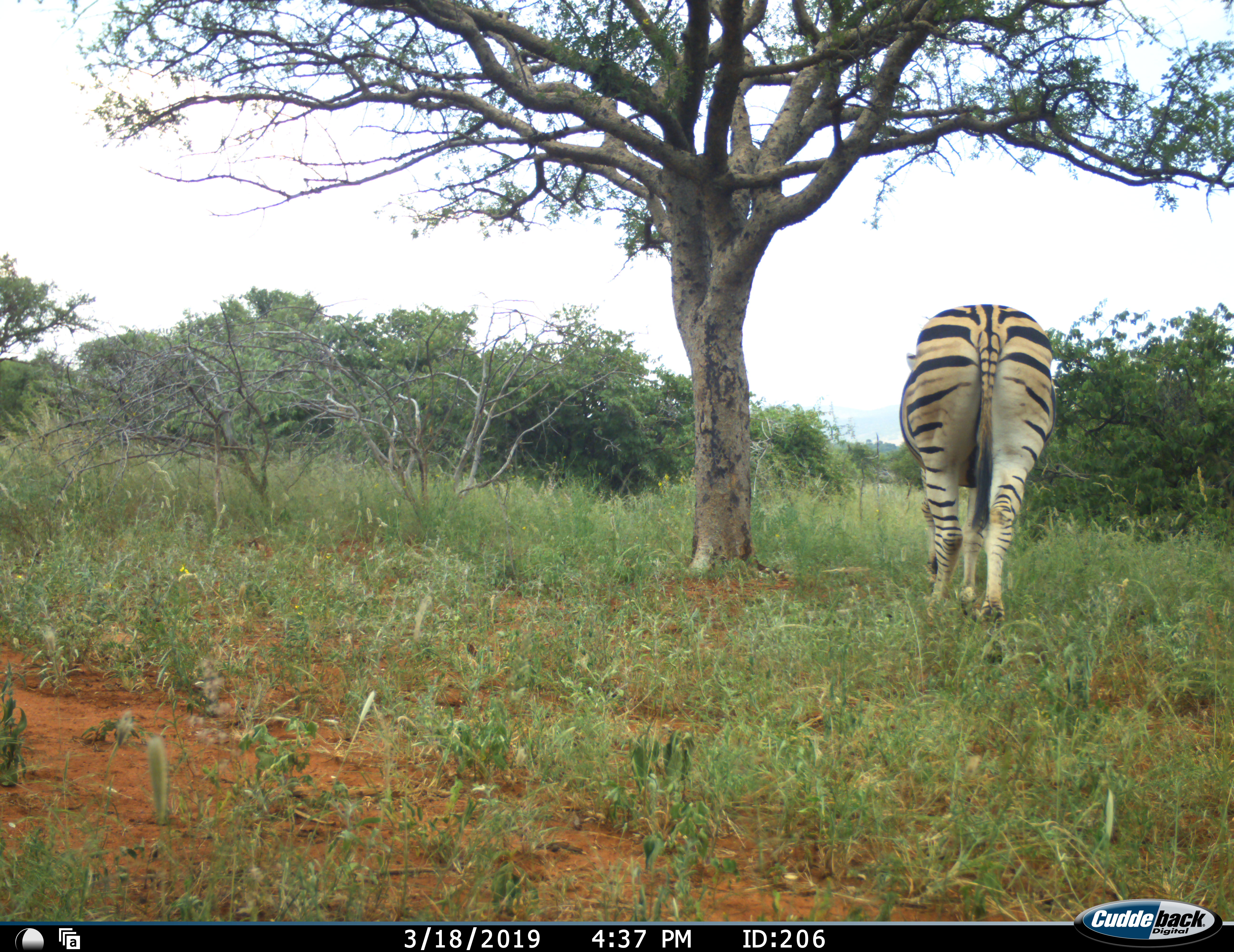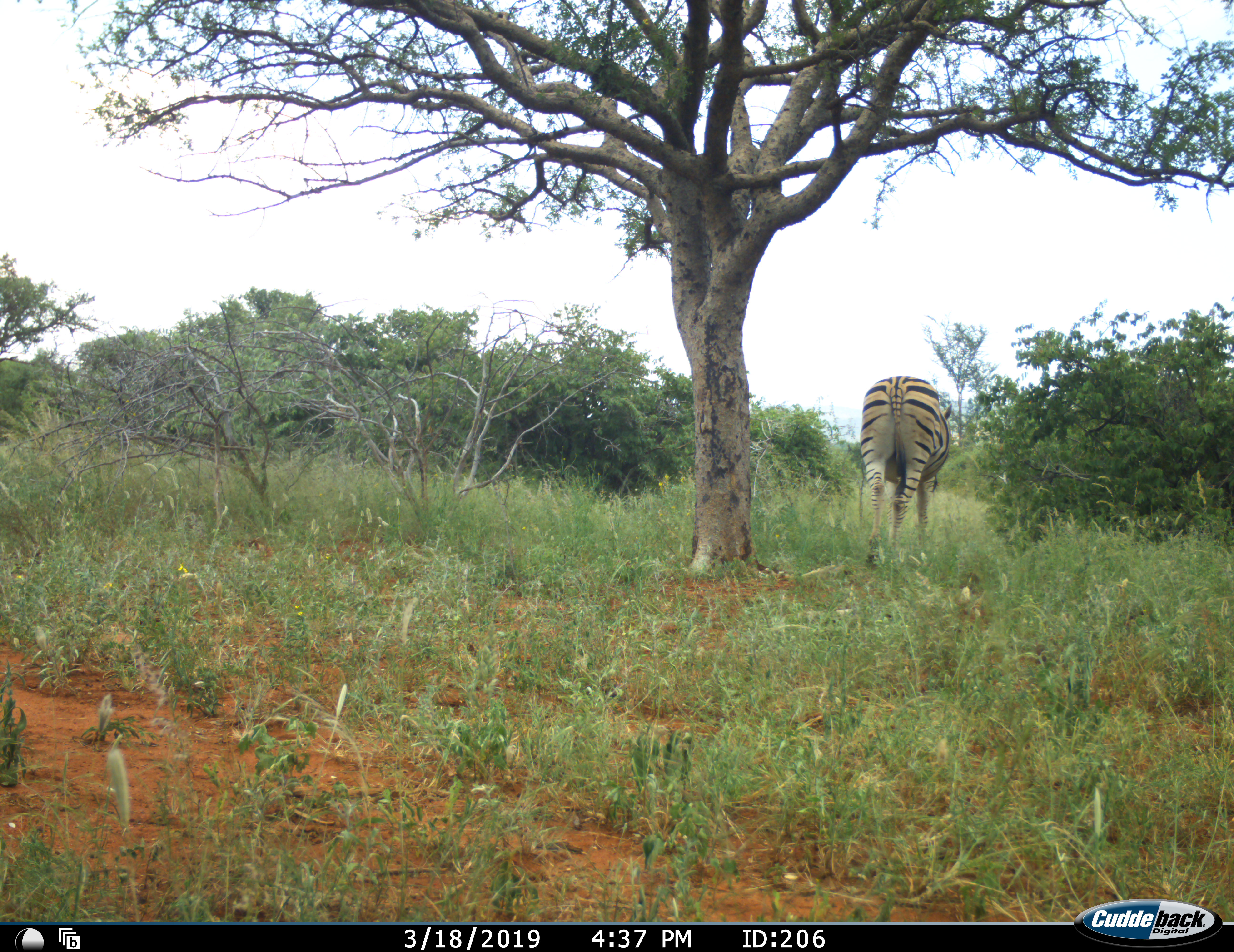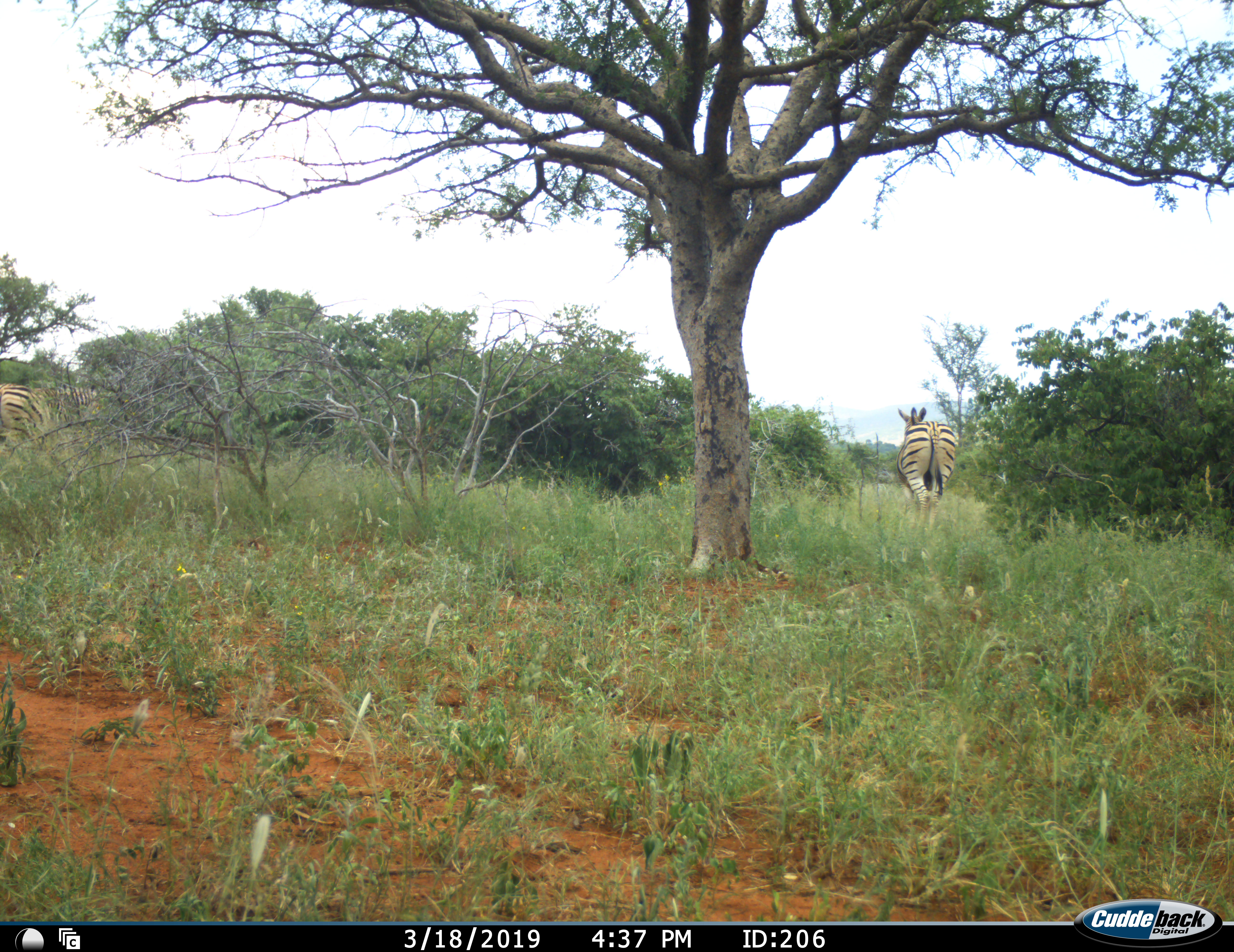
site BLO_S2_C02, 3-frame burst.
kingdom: Animalia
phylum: Chordata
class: Mammalia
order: Perissodactyla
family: Equidae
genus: Equus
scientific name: Equus quagga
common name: plains zebra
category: zebraplains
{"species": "zebraplains (plains zebra) (Equus quagga)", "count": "2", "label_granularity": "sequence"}